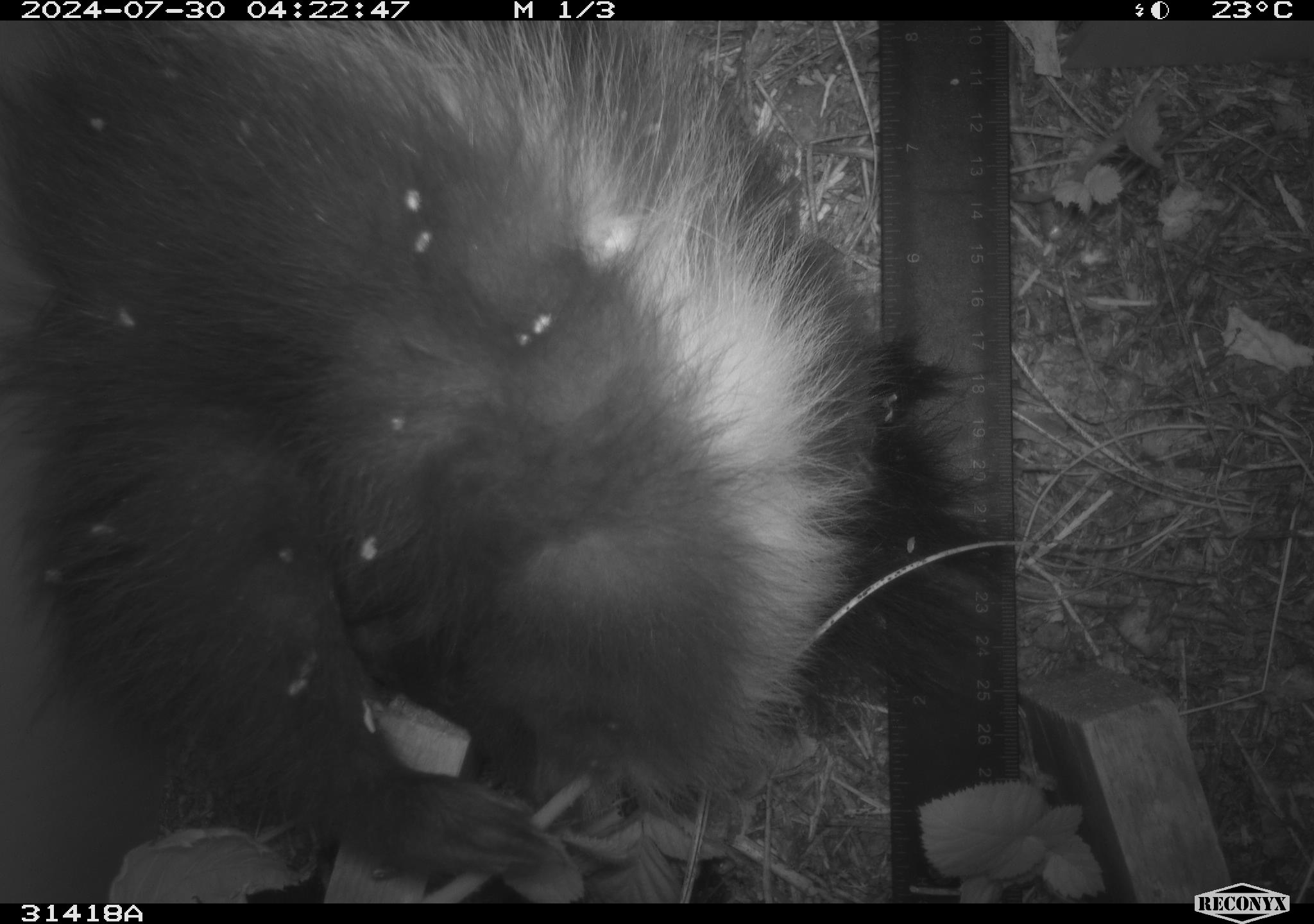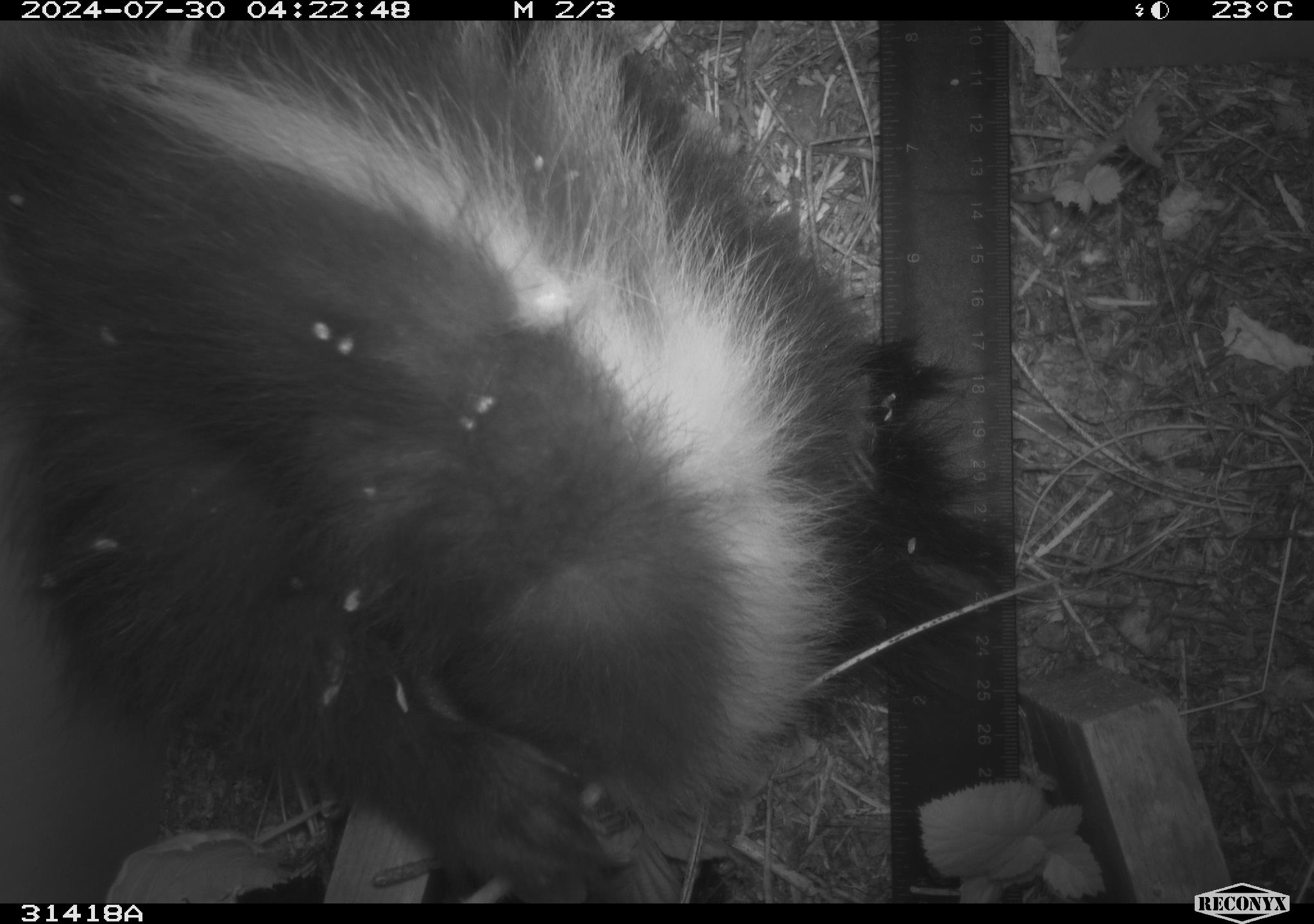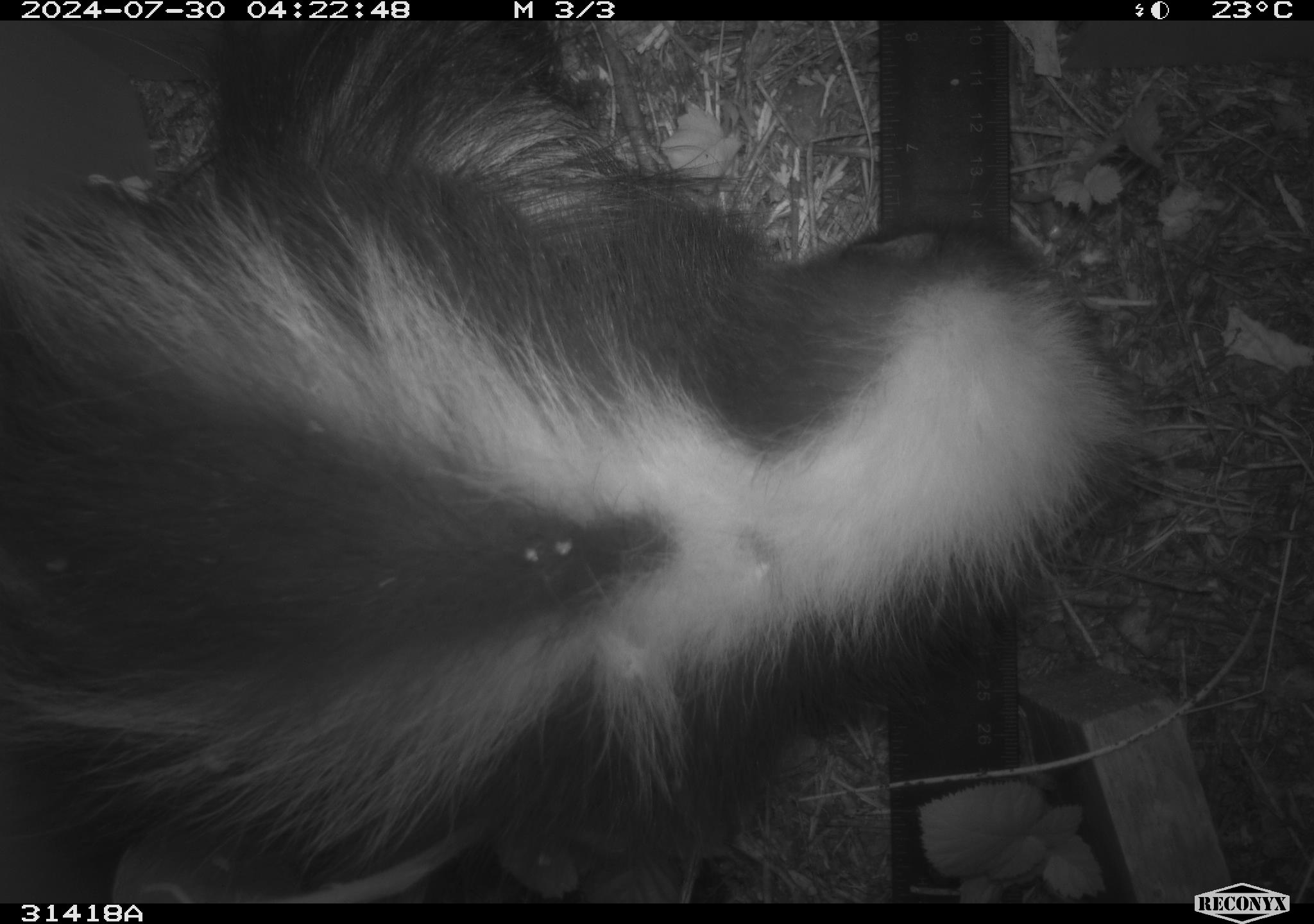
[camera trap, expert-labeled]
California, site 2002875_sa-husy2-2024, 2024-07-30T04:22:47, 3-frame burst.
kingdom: Animalia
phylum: Chordata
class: Mammalia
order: Carnivora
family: Mephitidae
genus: Mephitis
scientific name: Mephitis mephitis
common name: striped skunk